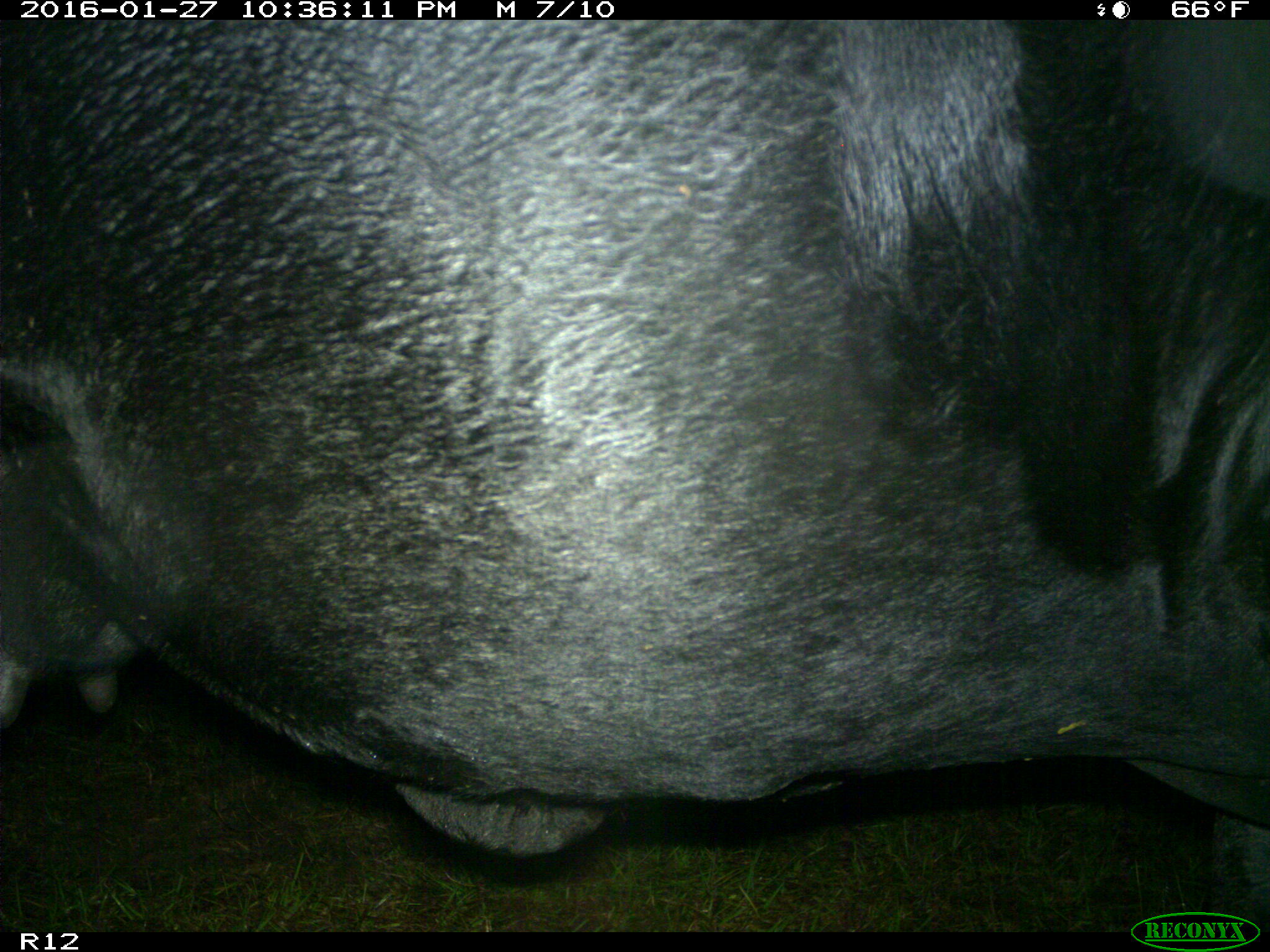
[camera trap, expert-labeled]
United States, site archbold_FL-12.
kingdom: Animalia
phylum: Chordata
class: Mammalia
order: Artiodactyla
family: Bovidae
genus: Bos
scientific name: Bos taurus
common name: domestic cow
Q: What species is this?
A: Bos taurus (domestic cow).